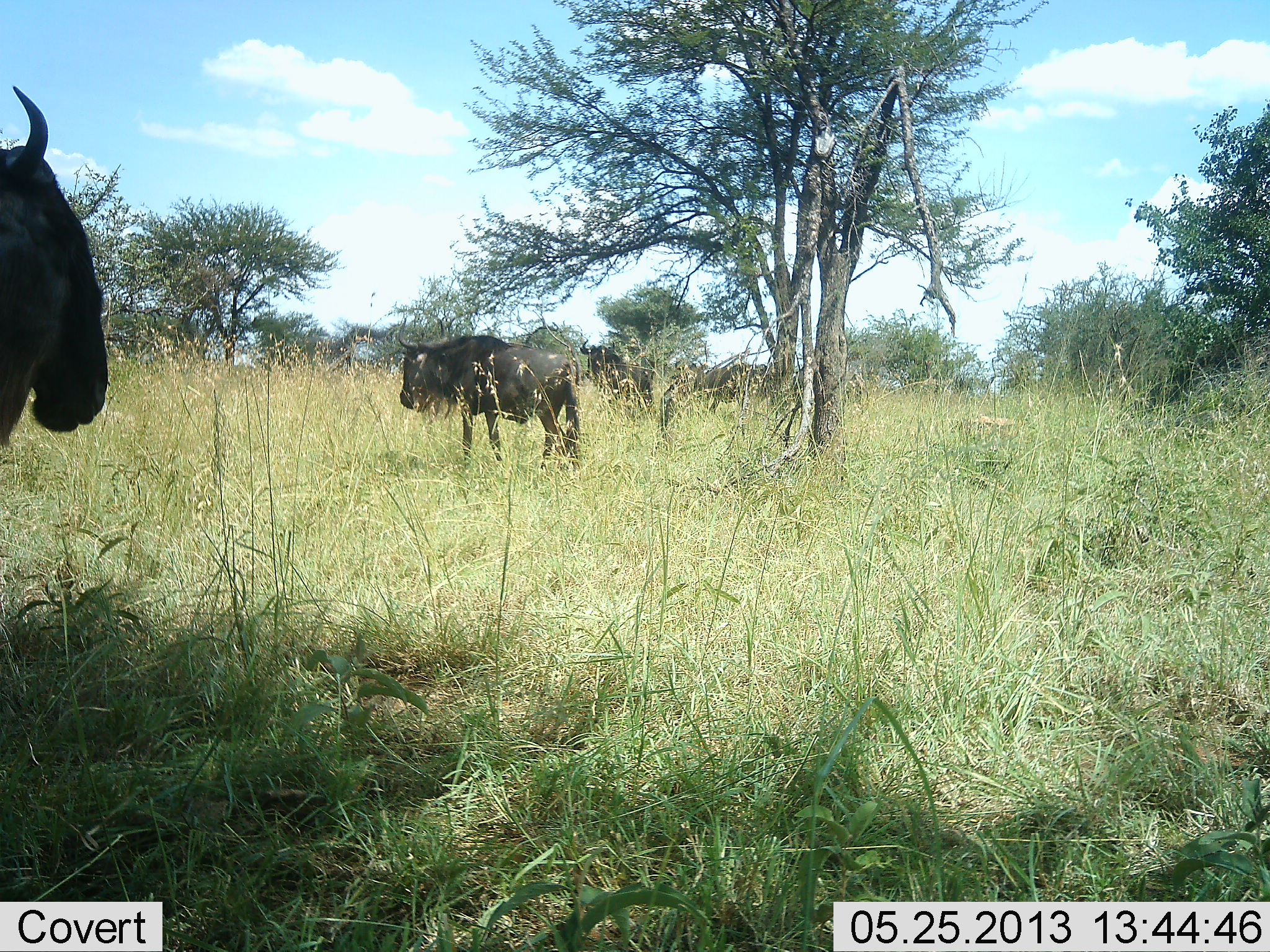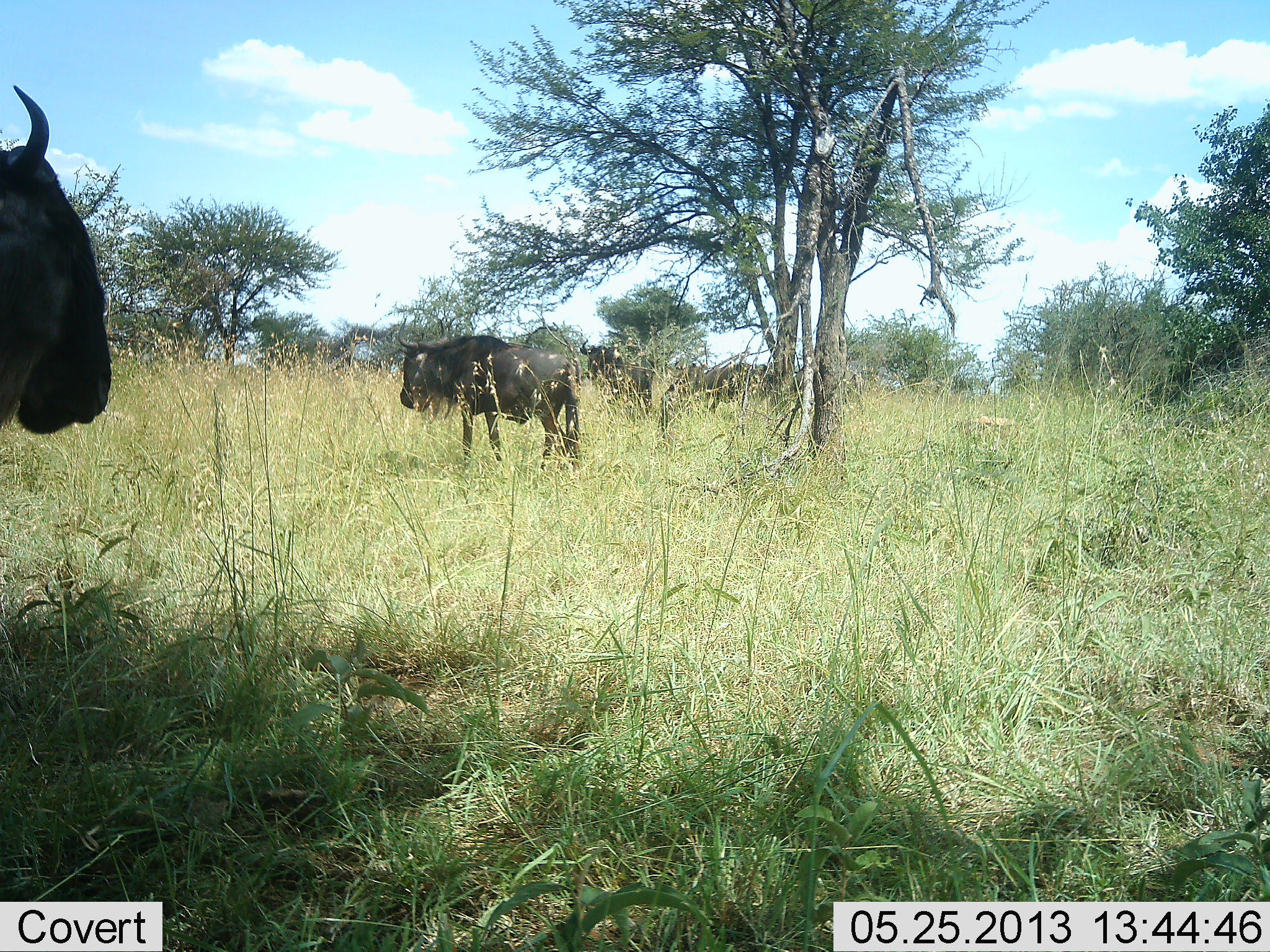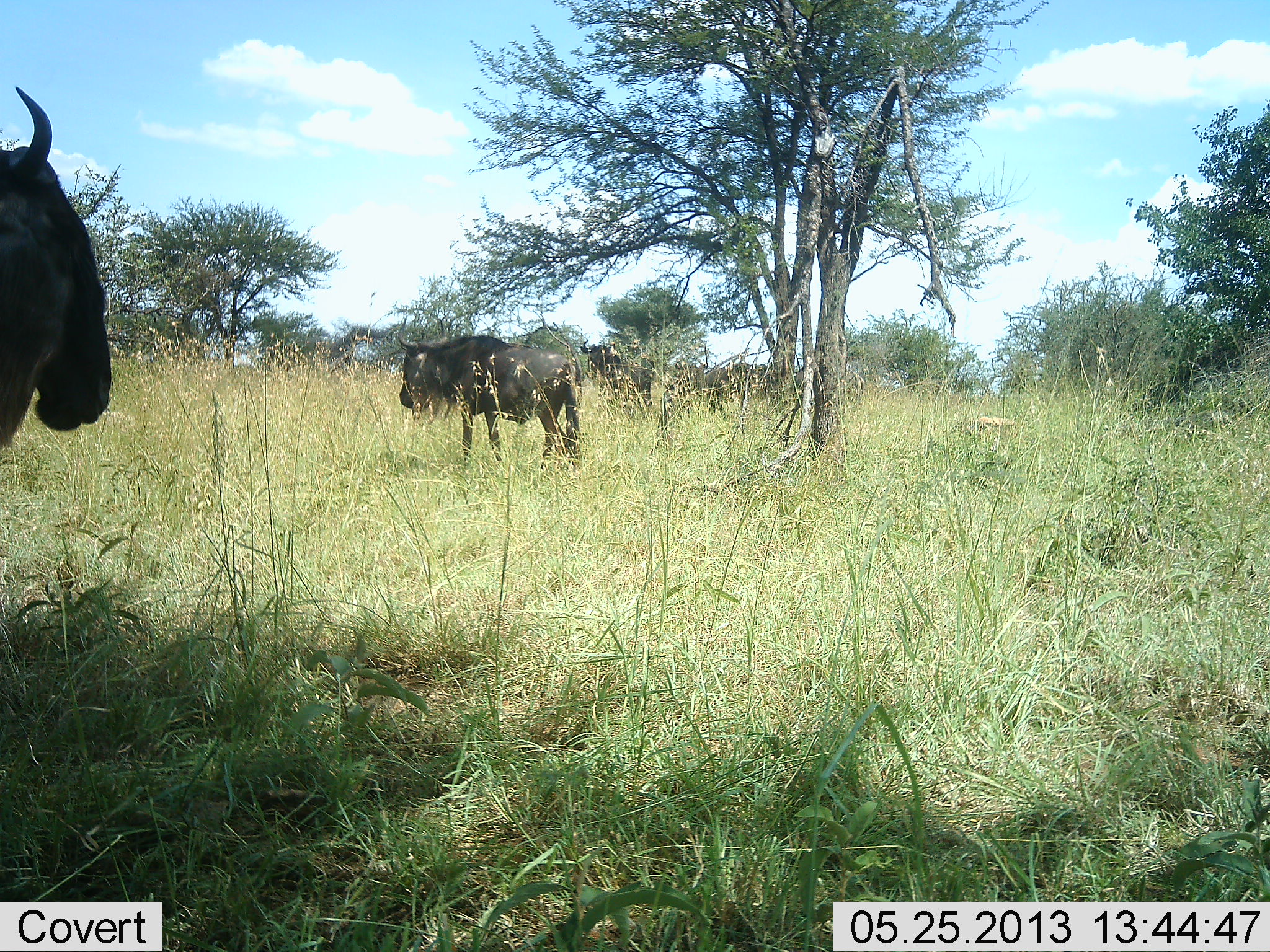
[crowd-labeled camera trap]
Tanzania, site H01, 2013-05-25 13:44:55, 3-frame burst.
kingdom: Animalia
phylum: Chordata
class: Mammalia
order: Artiodactyla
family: Bovidae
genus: Connochaetes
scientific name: Connochaetes taurinus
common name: blue wildebeest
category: wildebeest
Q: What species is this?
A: Wildebeest (blue wildebeest) (Connochaetes taurinus).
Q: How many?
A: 4.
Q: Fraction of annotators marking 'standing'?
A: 81%.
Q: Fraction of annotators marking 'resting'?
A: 3%.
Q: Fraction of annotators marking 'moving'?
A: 16%.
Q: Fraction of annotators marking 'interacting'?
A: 3%.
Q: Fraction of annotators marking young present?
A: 0%.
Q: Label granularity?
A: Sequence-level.